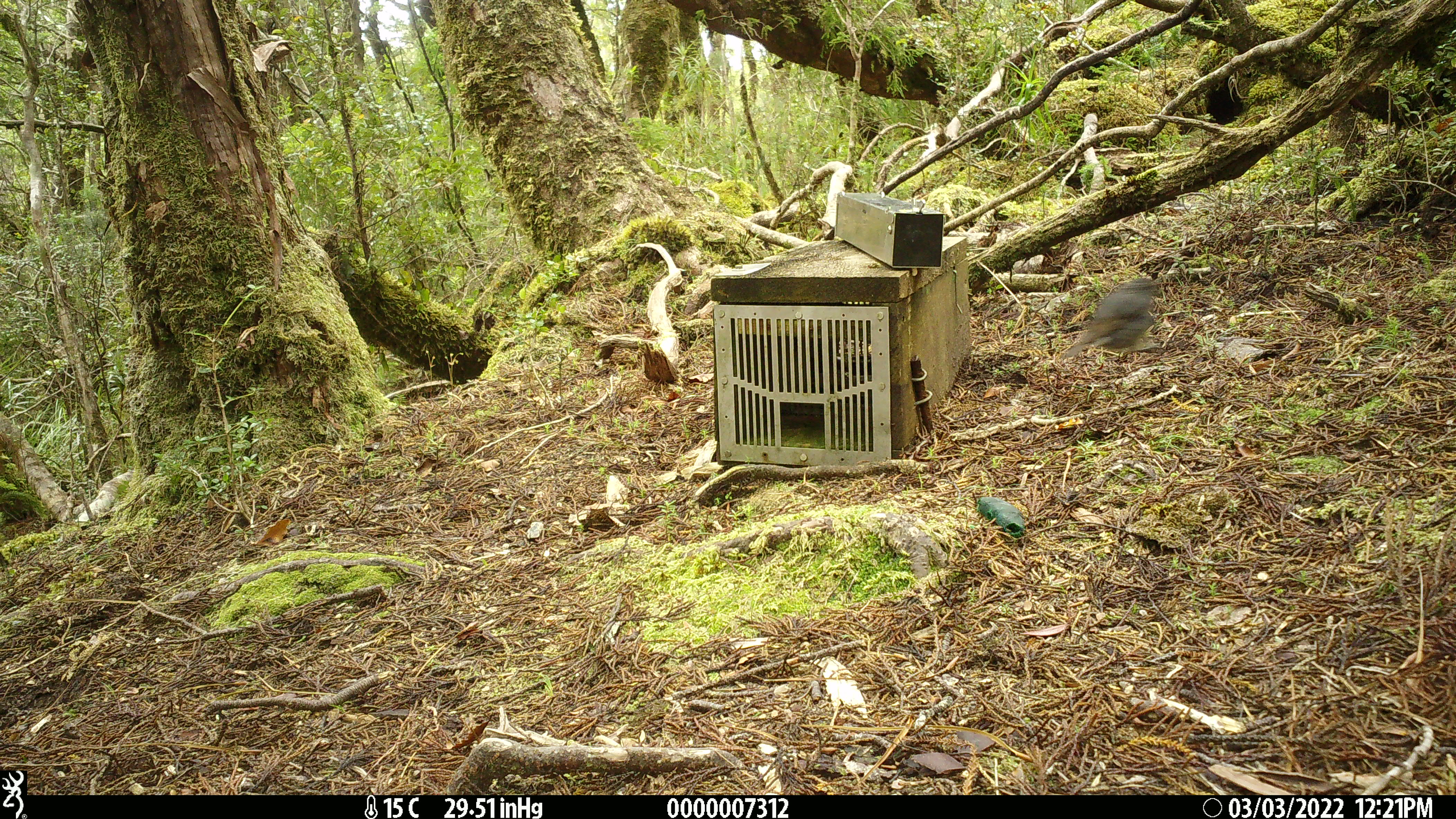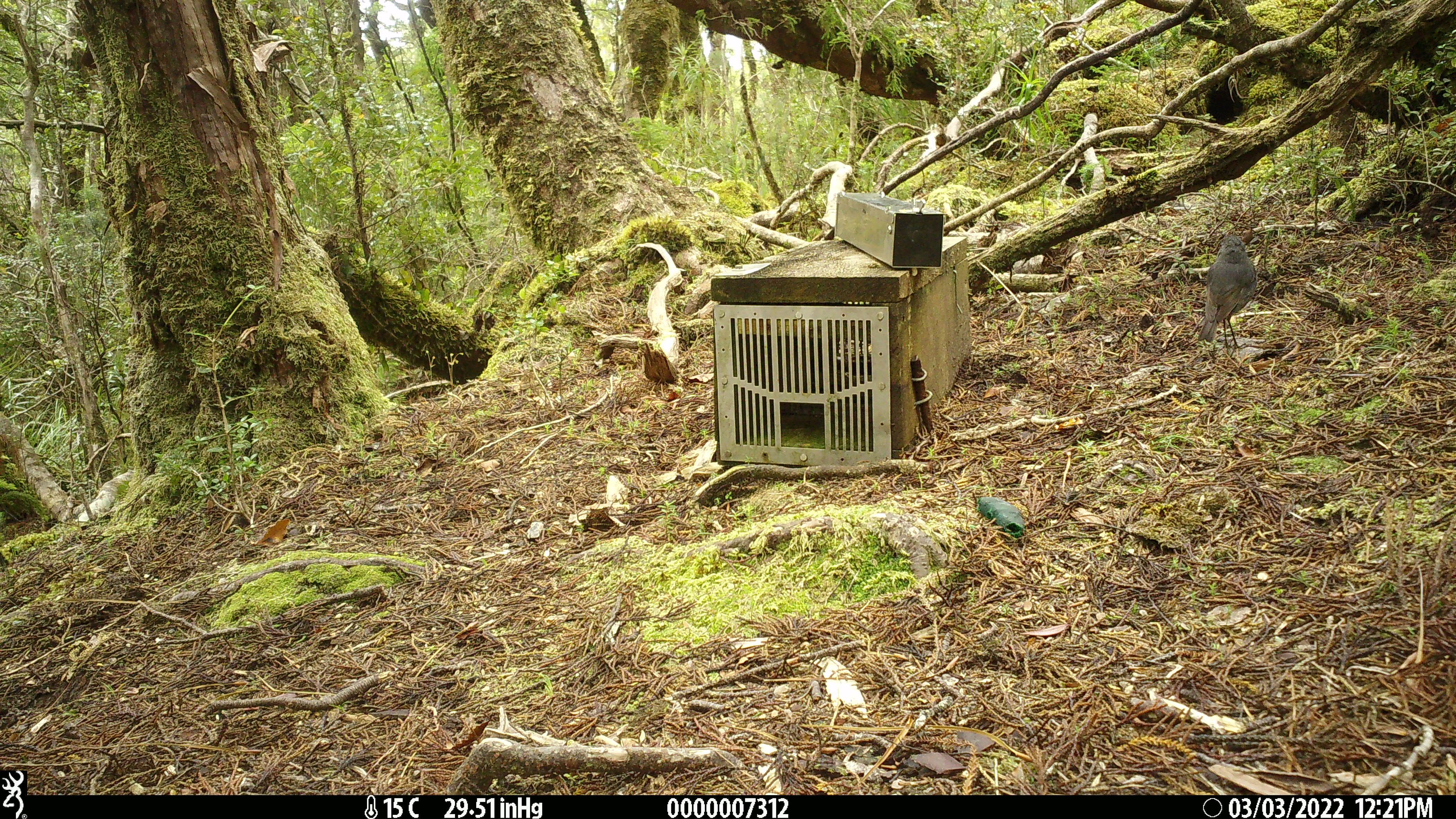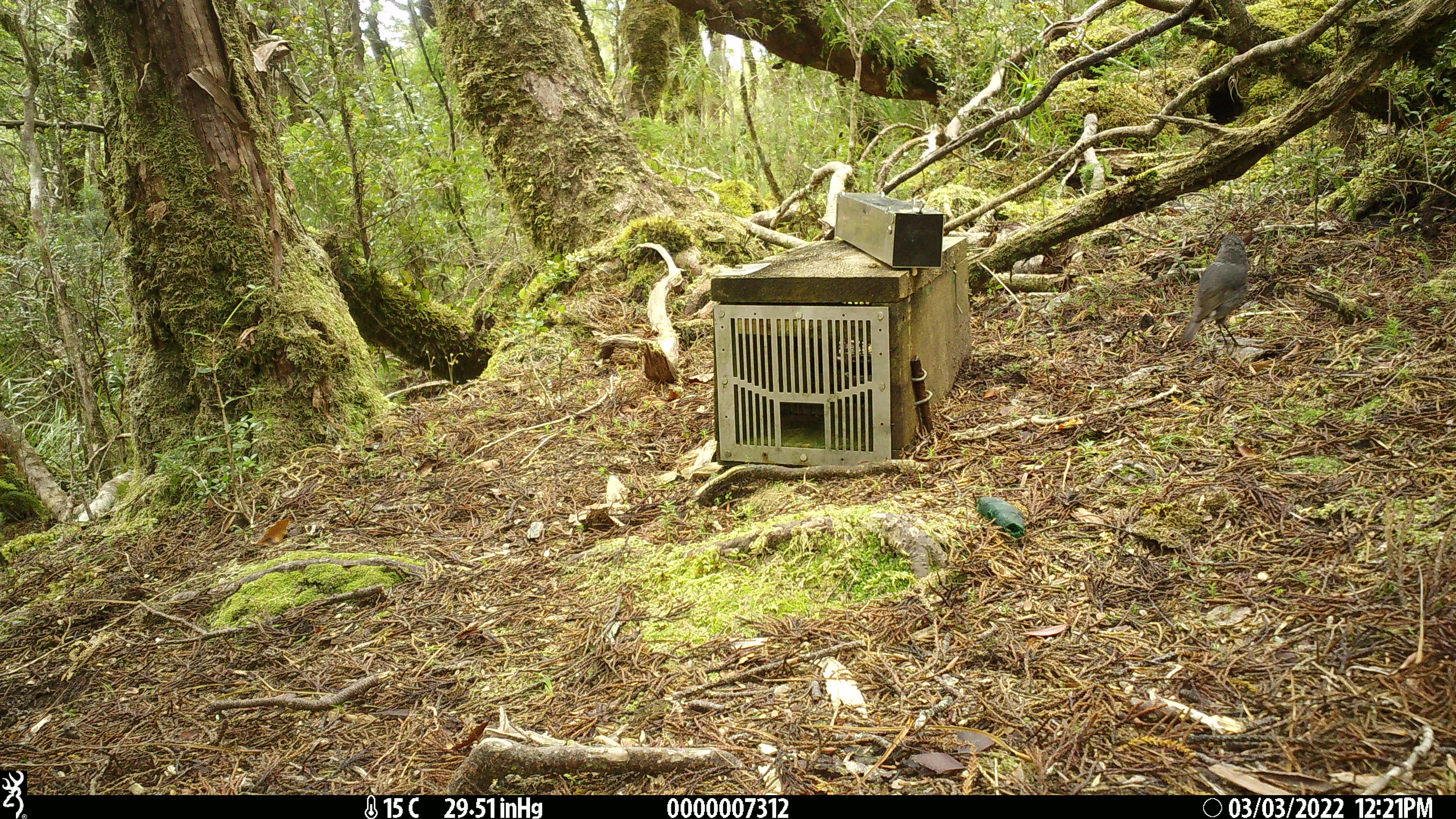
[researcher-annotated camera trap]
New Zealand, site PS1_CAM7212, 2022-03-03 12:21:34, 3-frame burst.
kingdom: Animalia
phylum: Chordata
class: Aves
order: Passeriformes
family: Petroicidae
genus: Petroica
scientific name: Petroica australis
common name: new zealand robin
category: robin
Robin (new zealand robin) (Petroica australis).